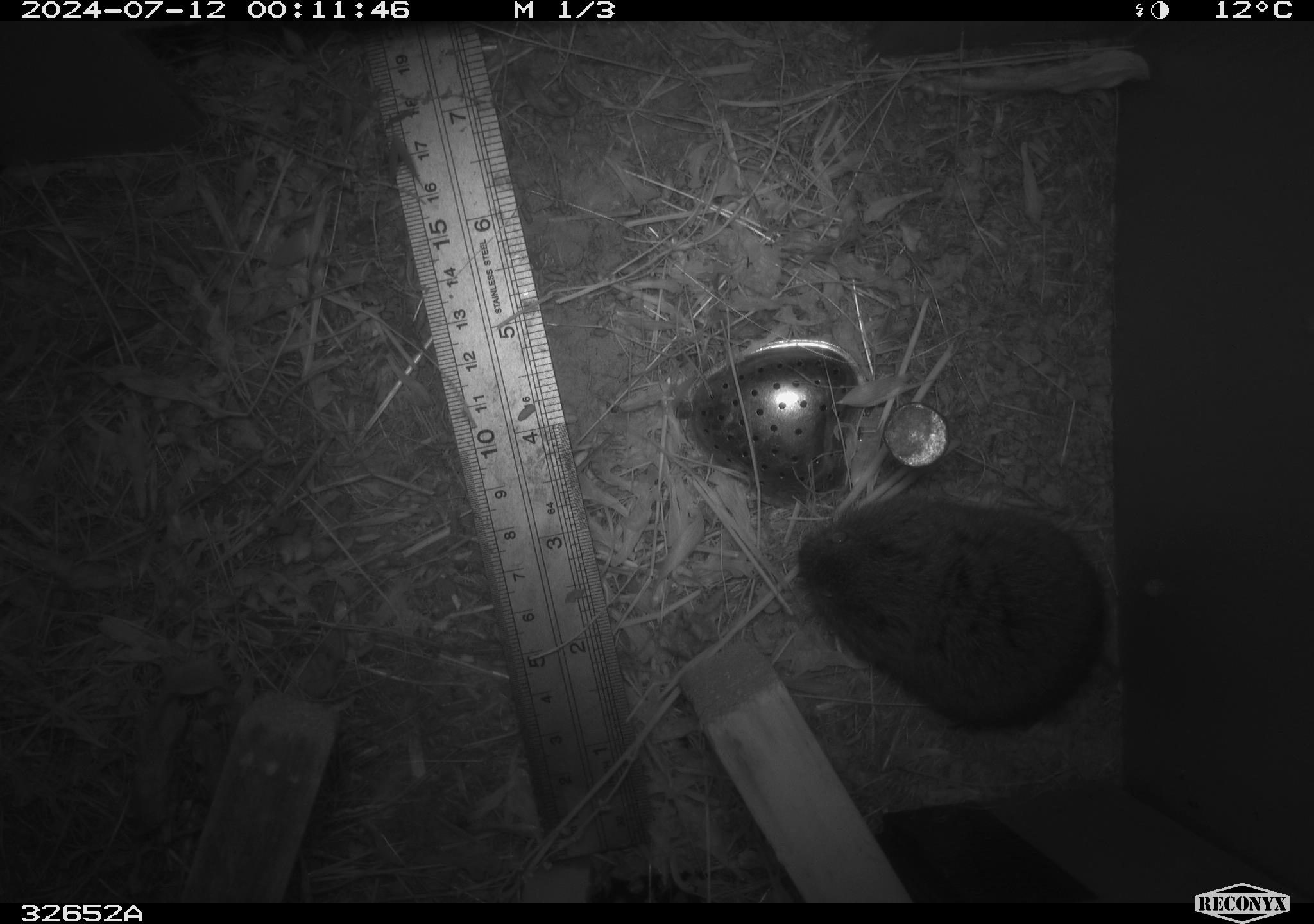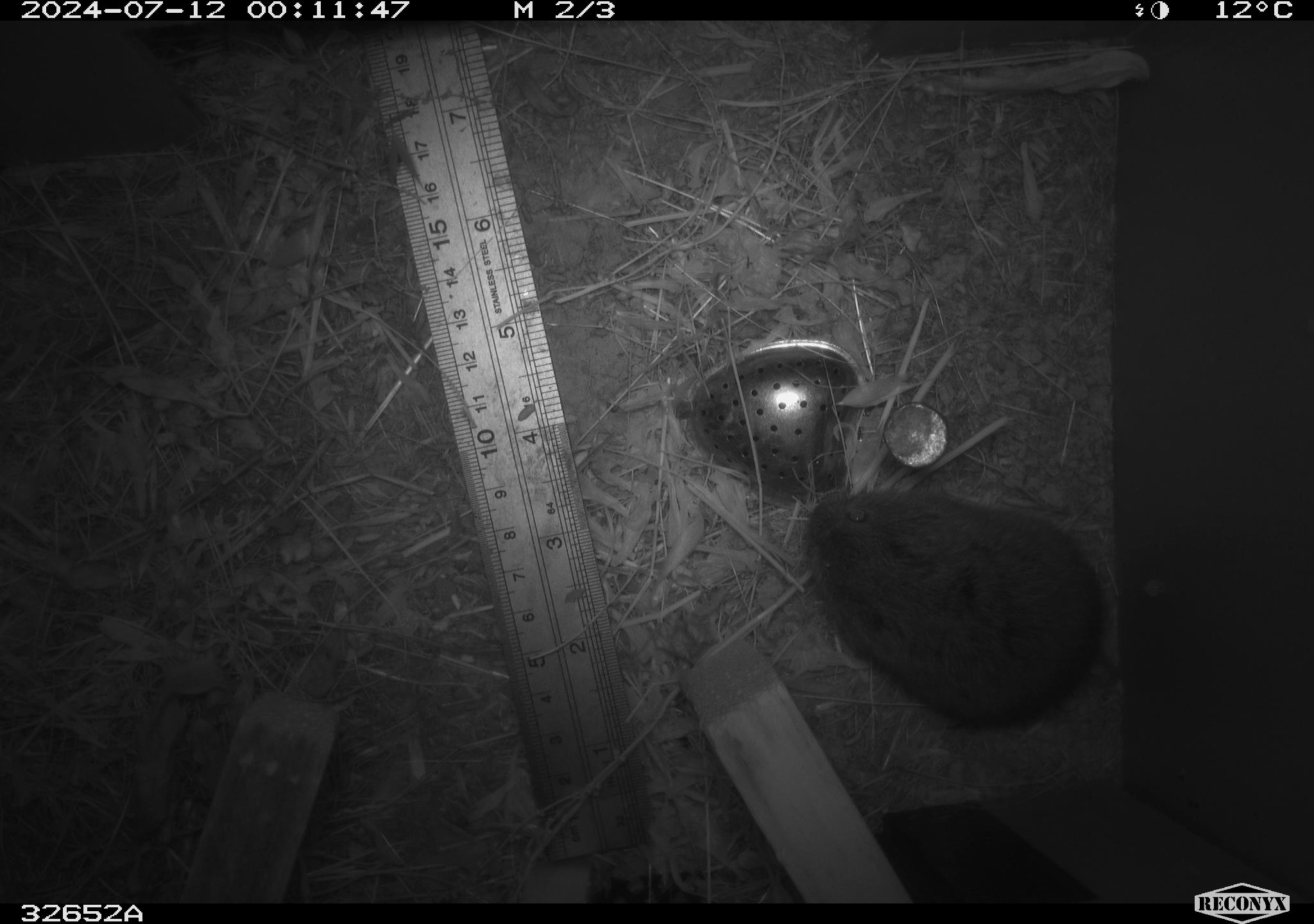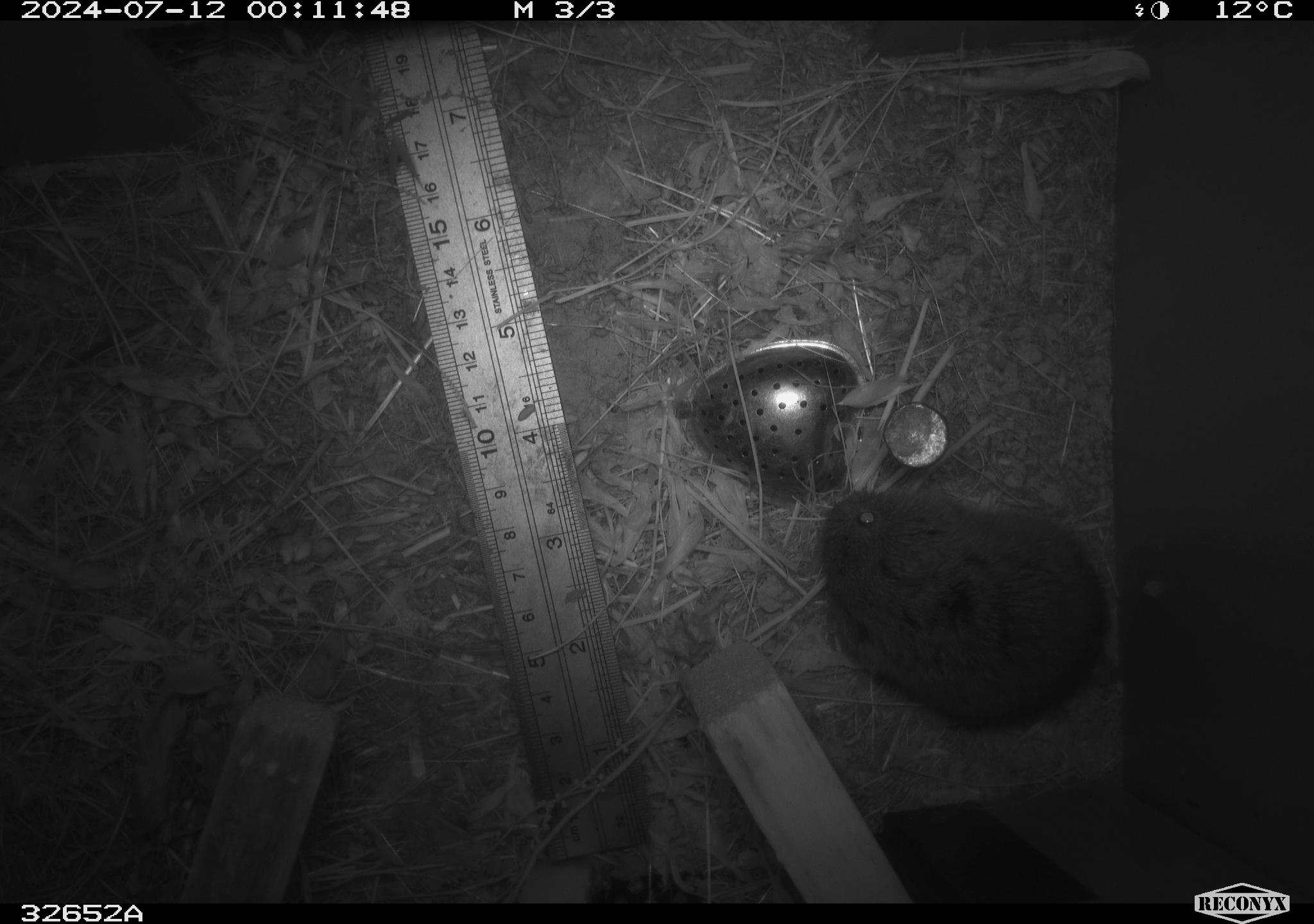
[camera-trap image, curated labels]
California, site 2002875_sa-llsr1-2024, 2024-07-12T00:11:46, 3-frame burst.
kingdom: Animalia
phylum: Chordata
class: Mammalia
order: Rodentia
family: Cricetidae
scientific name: Arvicolinae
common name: voles, lemmings, and muskrats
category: arvicolinae subfamily